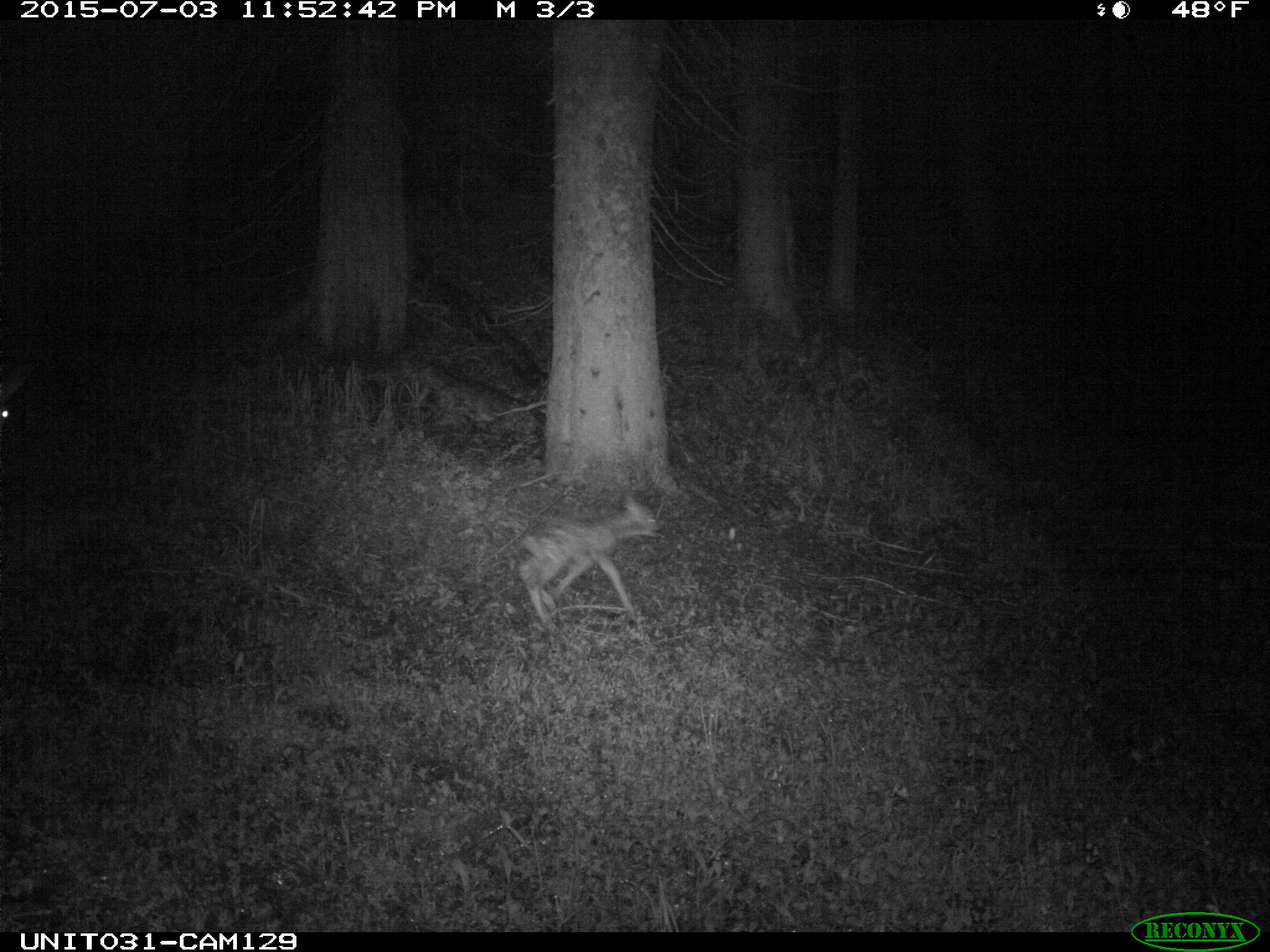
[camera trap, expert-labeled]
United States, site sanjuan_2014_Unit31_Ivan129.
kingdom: Animalia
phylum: Chordata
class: Mammalia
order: Artiodactyla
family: Cervidae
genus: Odocoileus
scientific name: Odocoileus hemionus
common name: mule deer